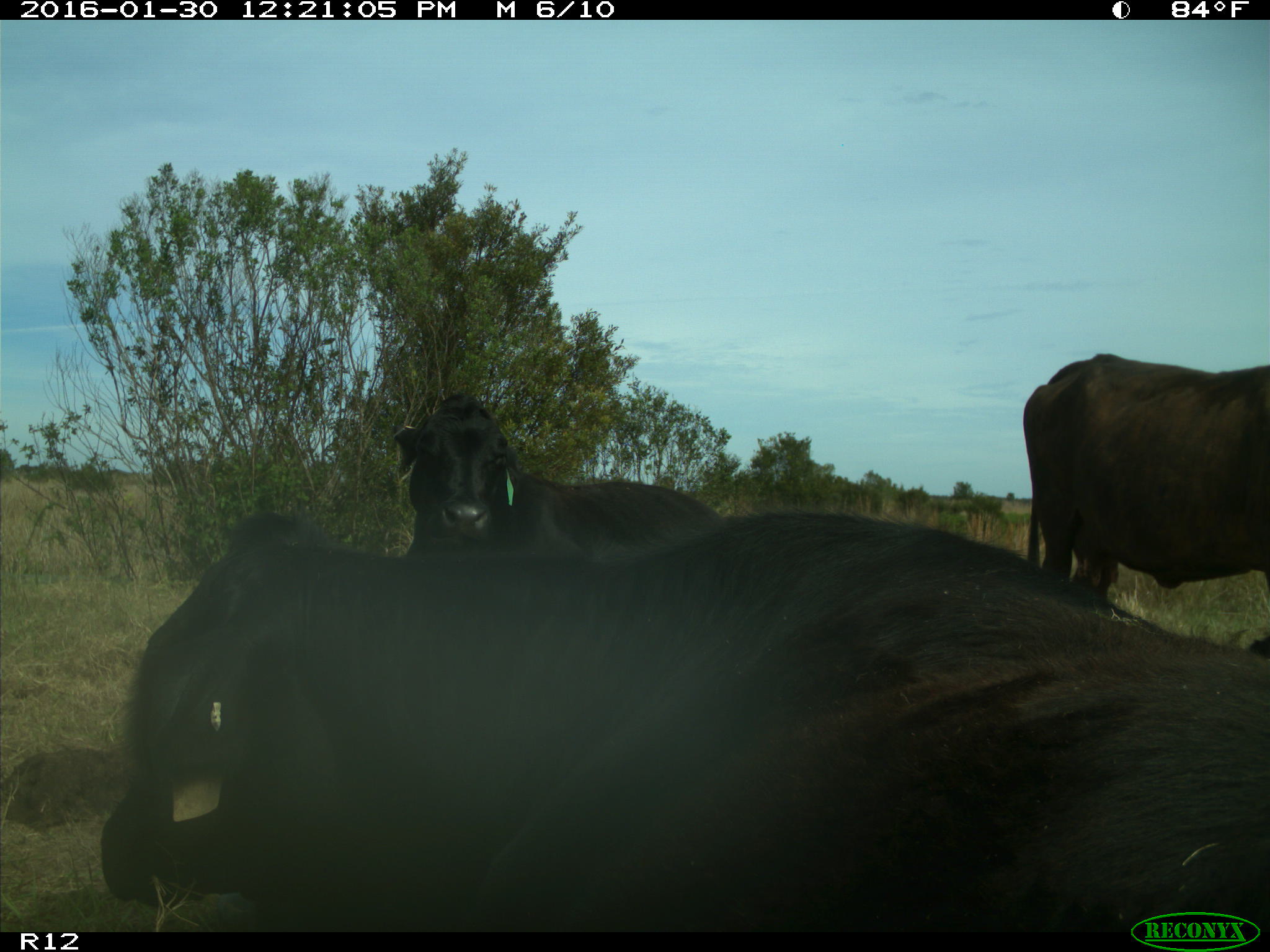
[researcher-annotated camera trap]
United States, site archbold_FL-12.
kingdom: Animalia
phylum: Chordata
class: Mammalia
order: Artiodactyla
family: Bovidae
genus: Bos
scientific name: Bos taurus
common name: domestic cow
Bos taurus (domestic cow).